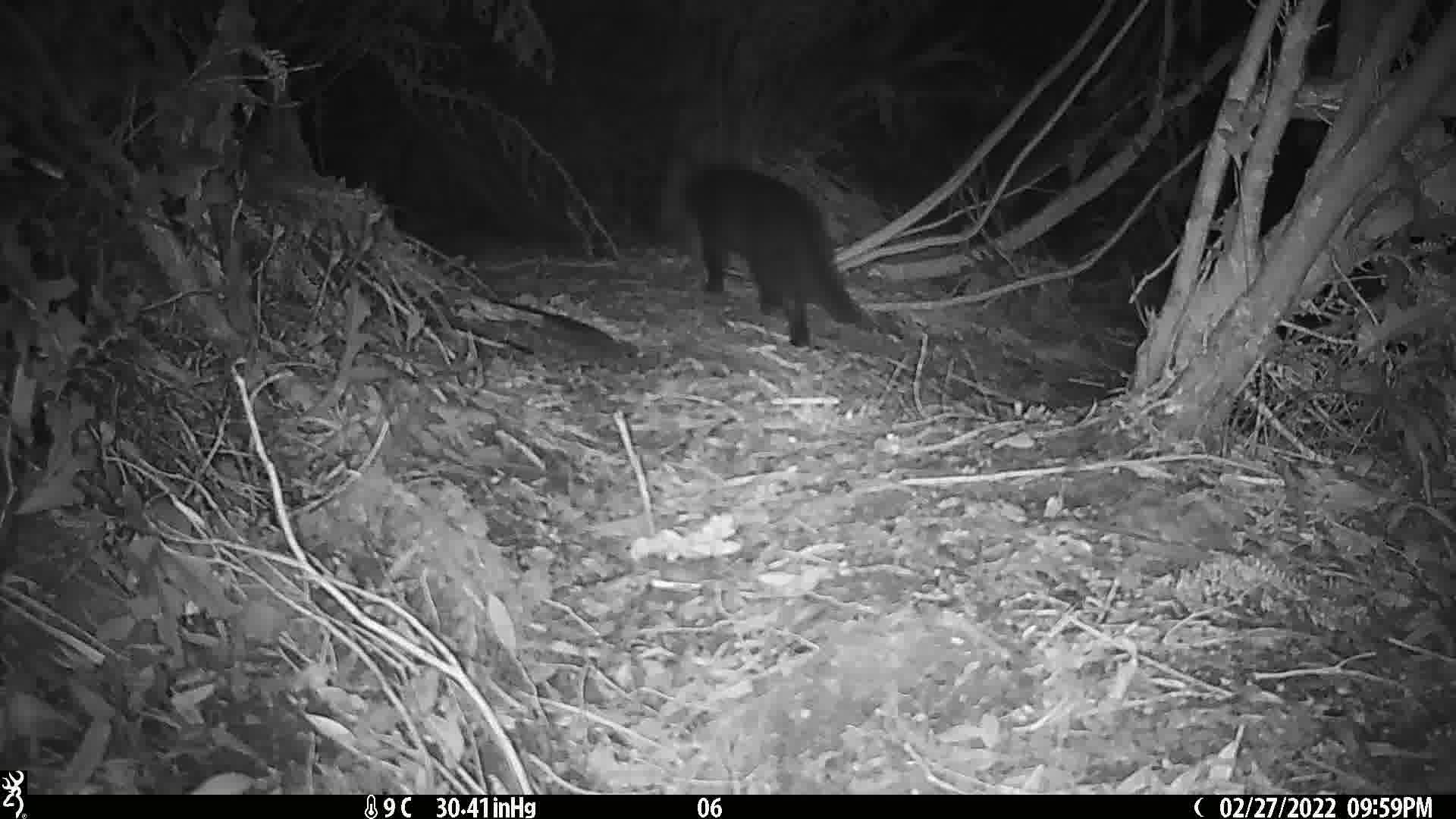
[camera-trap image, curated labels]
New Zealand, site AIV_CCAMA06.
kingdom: Animalia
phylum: Chordata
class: Mammalia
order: Carnivora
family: Felidae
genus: Felis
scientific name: Felis catus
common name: domestic cat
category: cat